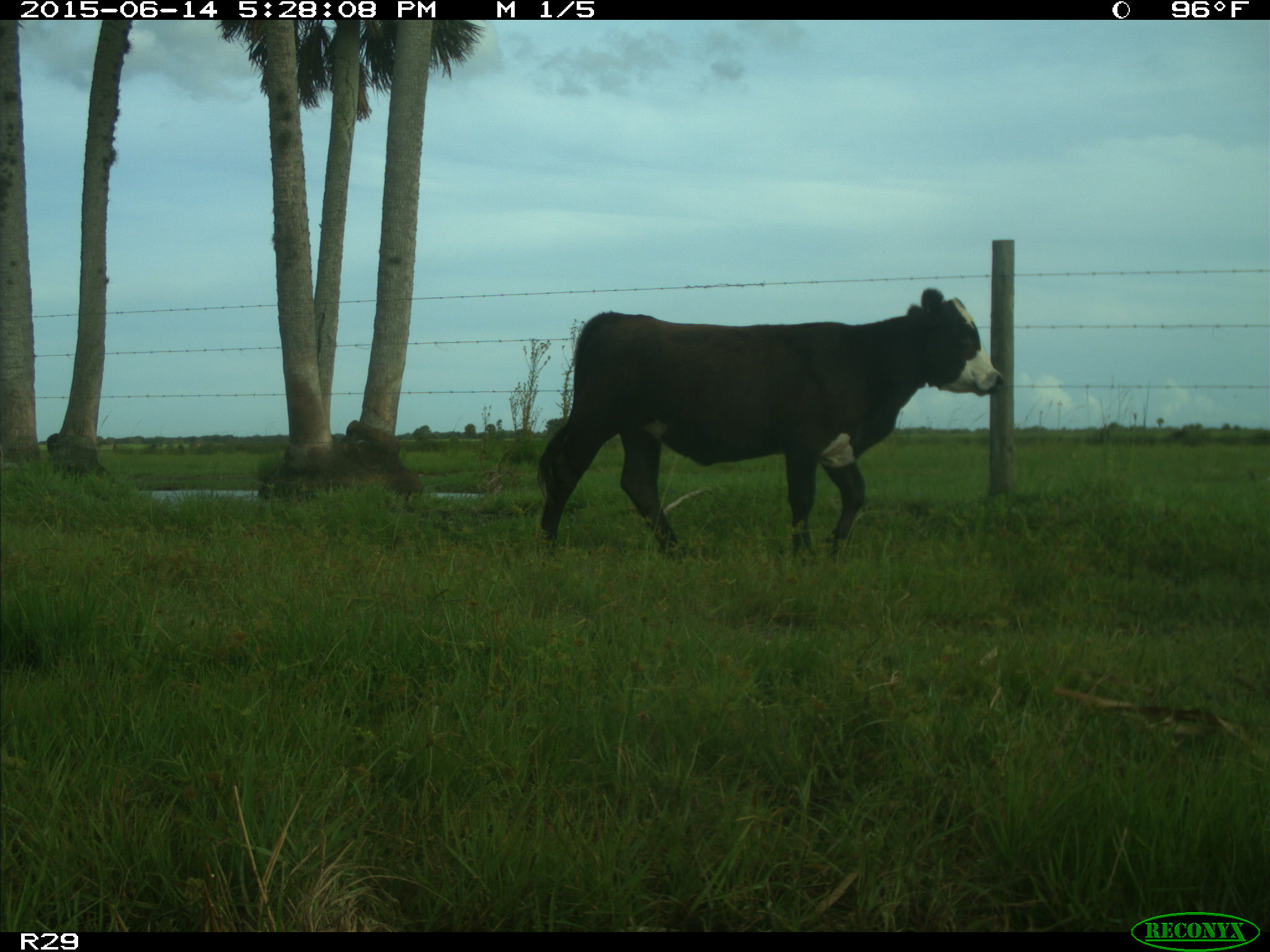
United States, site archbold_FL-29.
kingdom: Animalia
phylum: Chordata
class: Mammalia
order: Artiodactyla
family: Bovidae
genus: Bos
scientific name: Bos taurus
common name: domestic cow